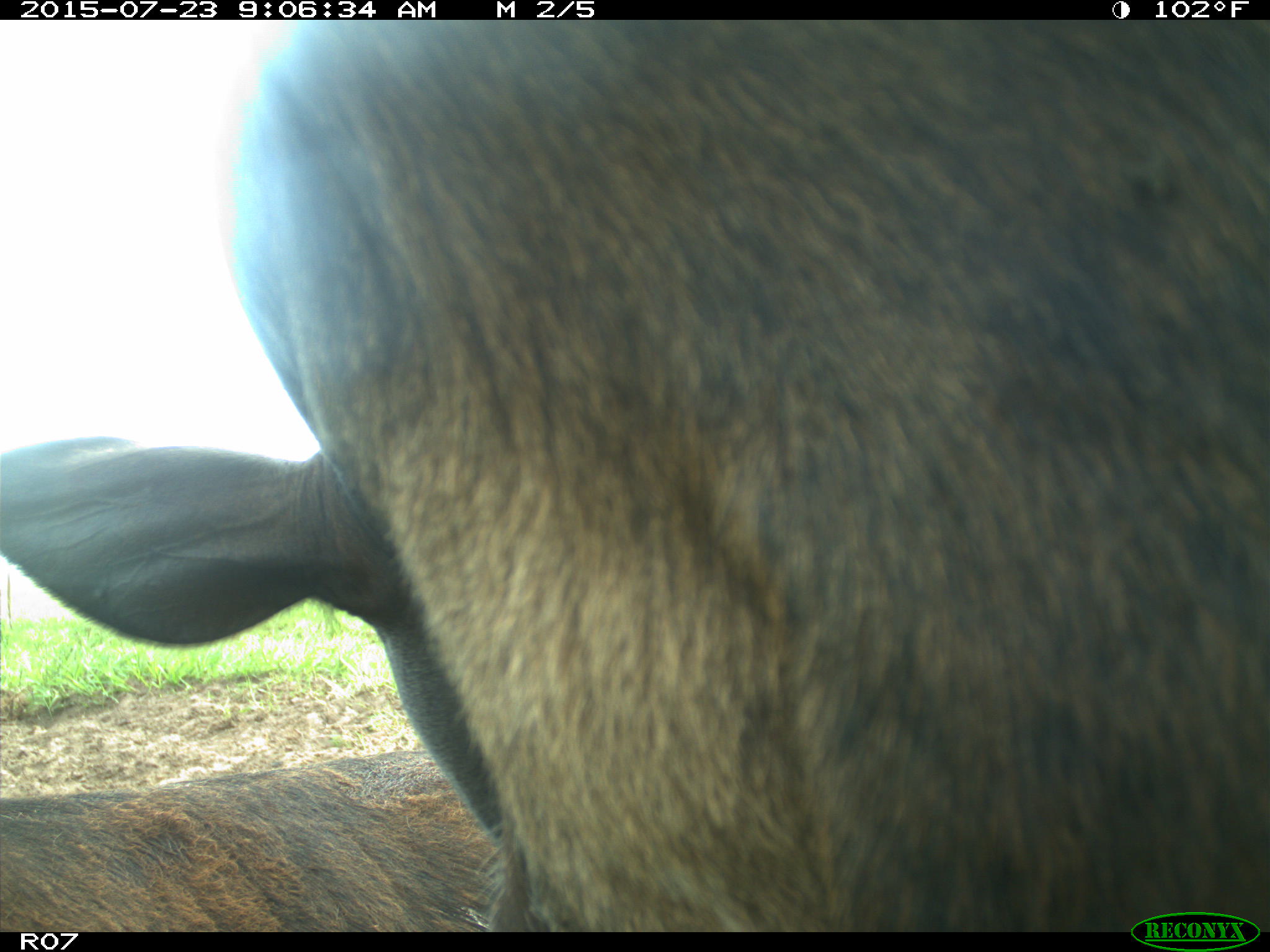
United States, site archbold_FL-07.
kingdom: Animalia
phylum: Chordata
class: Mammalia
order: Artiodactyla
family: Bovidae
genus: Bos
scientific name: Bos taurus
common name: domestic cow